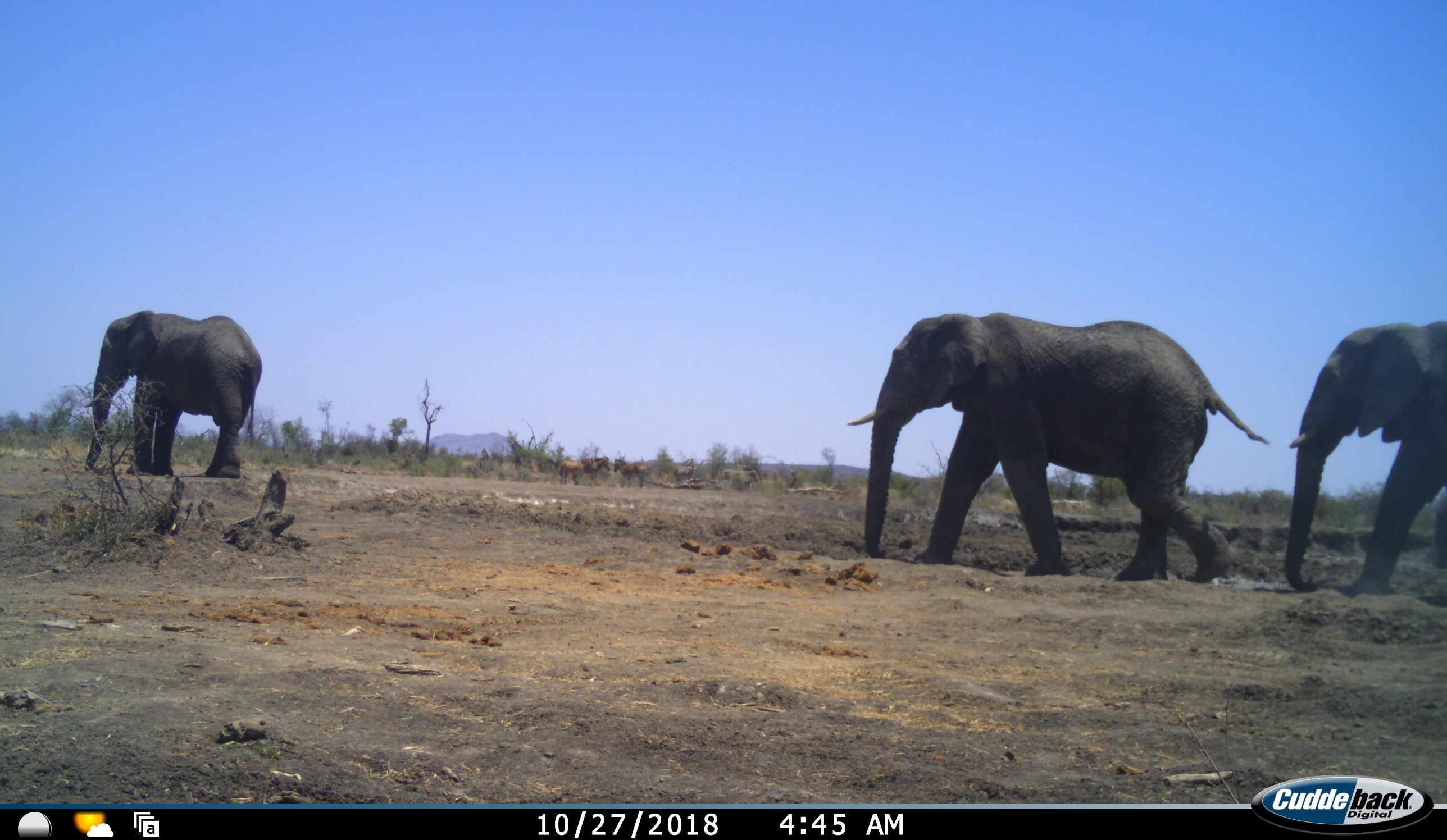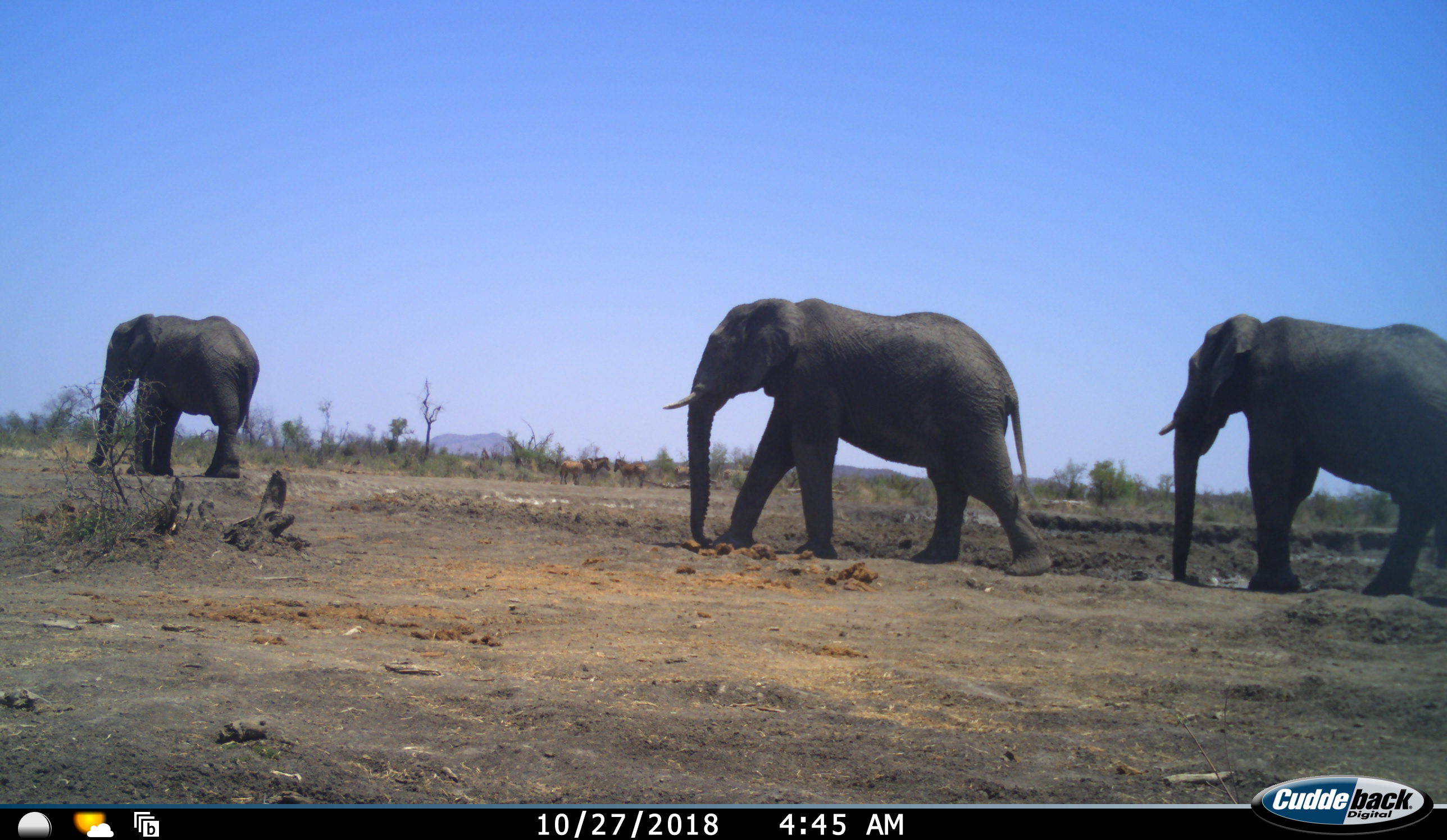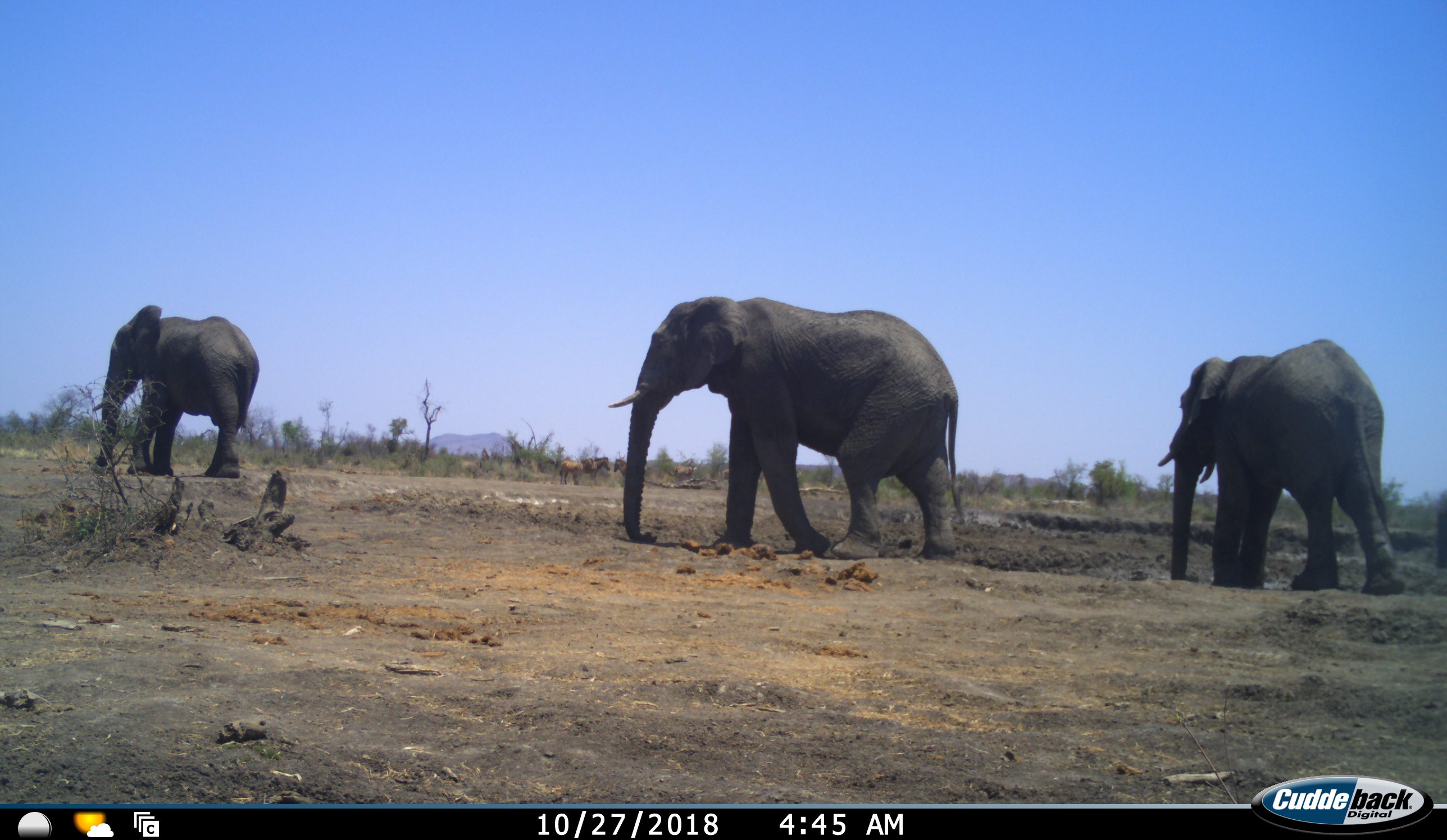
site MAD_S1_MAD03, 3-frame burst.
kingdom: Animalia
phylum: Chordata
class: Mammalia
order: Proboscidea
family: Elephantidae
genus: Loxodonta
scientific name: Loxodonta africana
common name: african bush elephant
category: elephant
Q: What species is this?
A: Elephant (african bush elephant) (Loxodonta africana).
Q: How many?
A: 3.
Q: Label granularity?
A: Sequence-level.